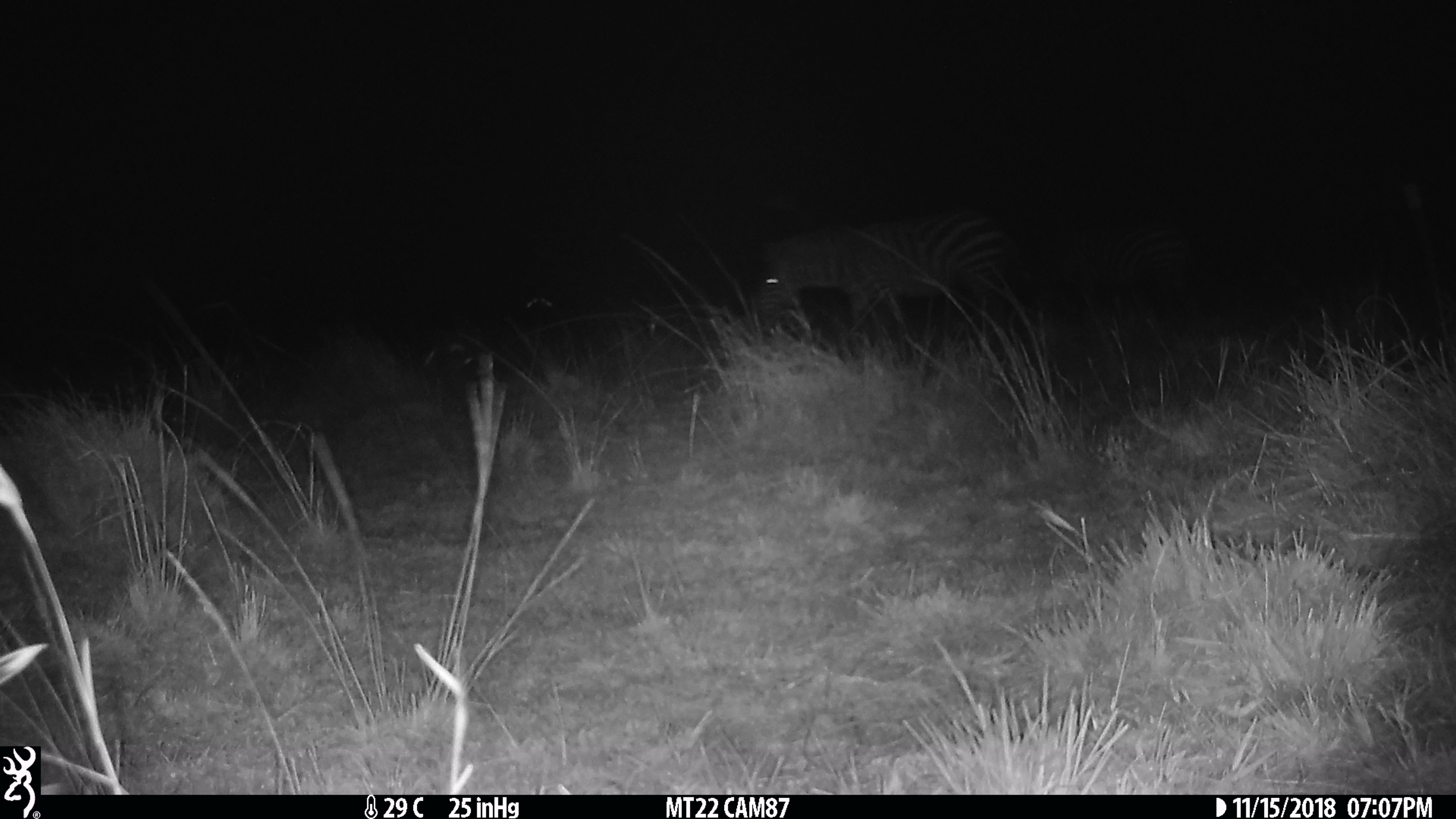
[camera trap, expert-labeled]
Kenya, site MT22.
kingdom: Animalia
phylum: Chordata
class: Mammalia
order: Perissodactyla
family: Equidae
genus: Equus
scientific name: Equus quagga burchellii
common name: burchell's zebra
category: zebra